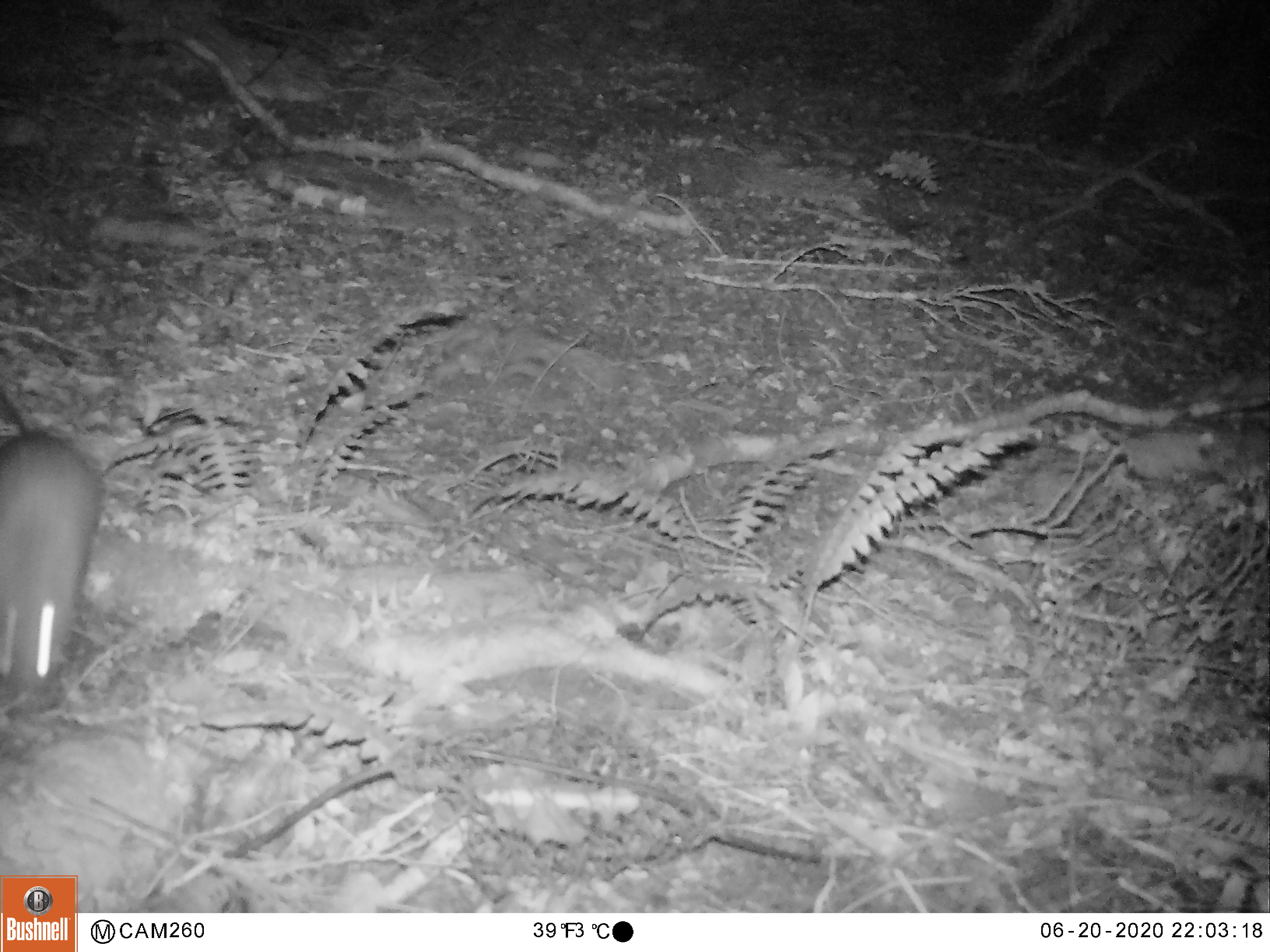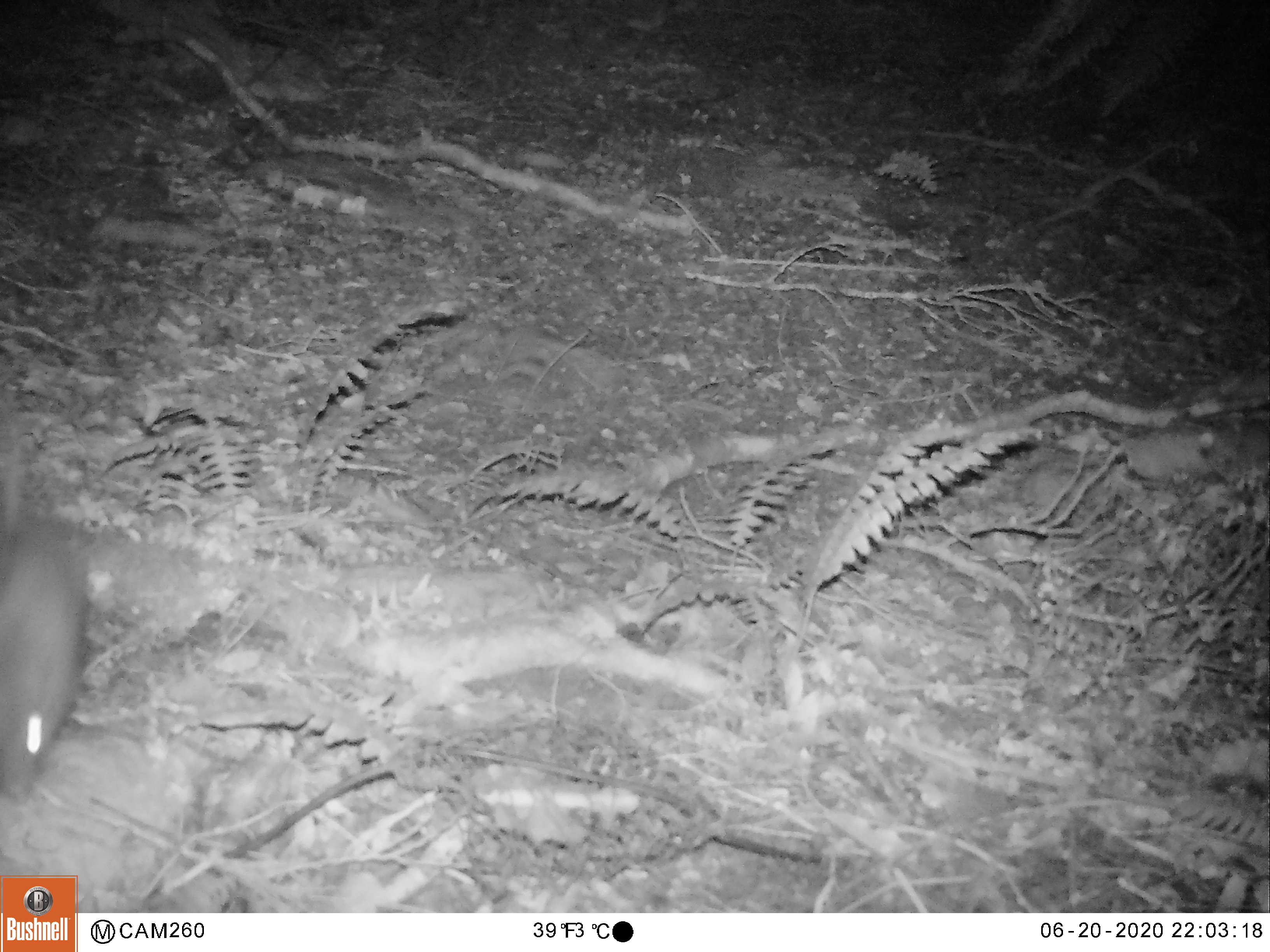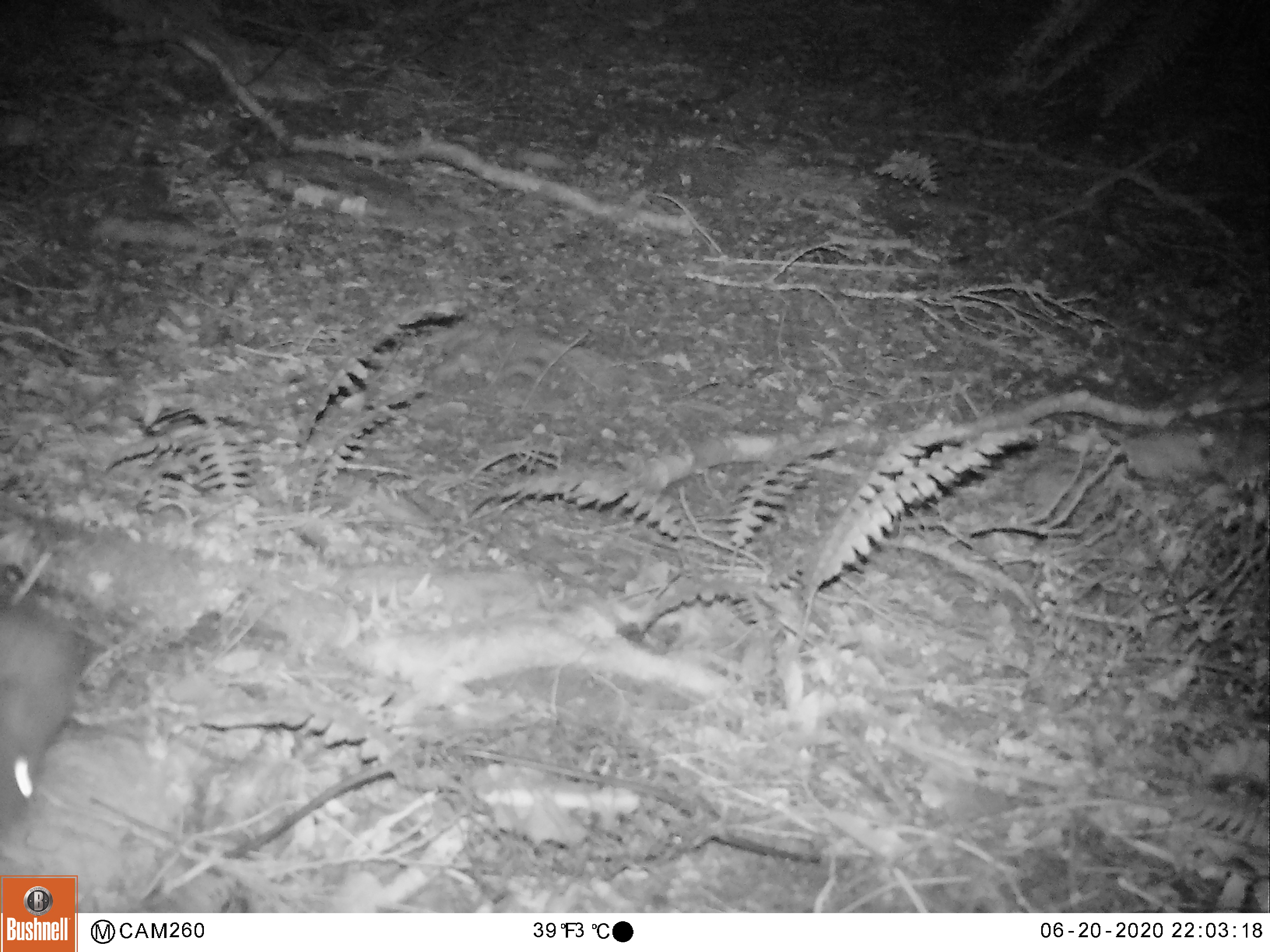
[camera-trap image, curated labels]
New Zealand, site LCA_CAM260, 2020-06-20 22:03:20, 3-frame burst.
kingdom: Animalia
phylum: Chordata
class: Mammalia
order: Rodentia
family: Muridae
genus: Rattus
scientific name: Rattus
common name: rat